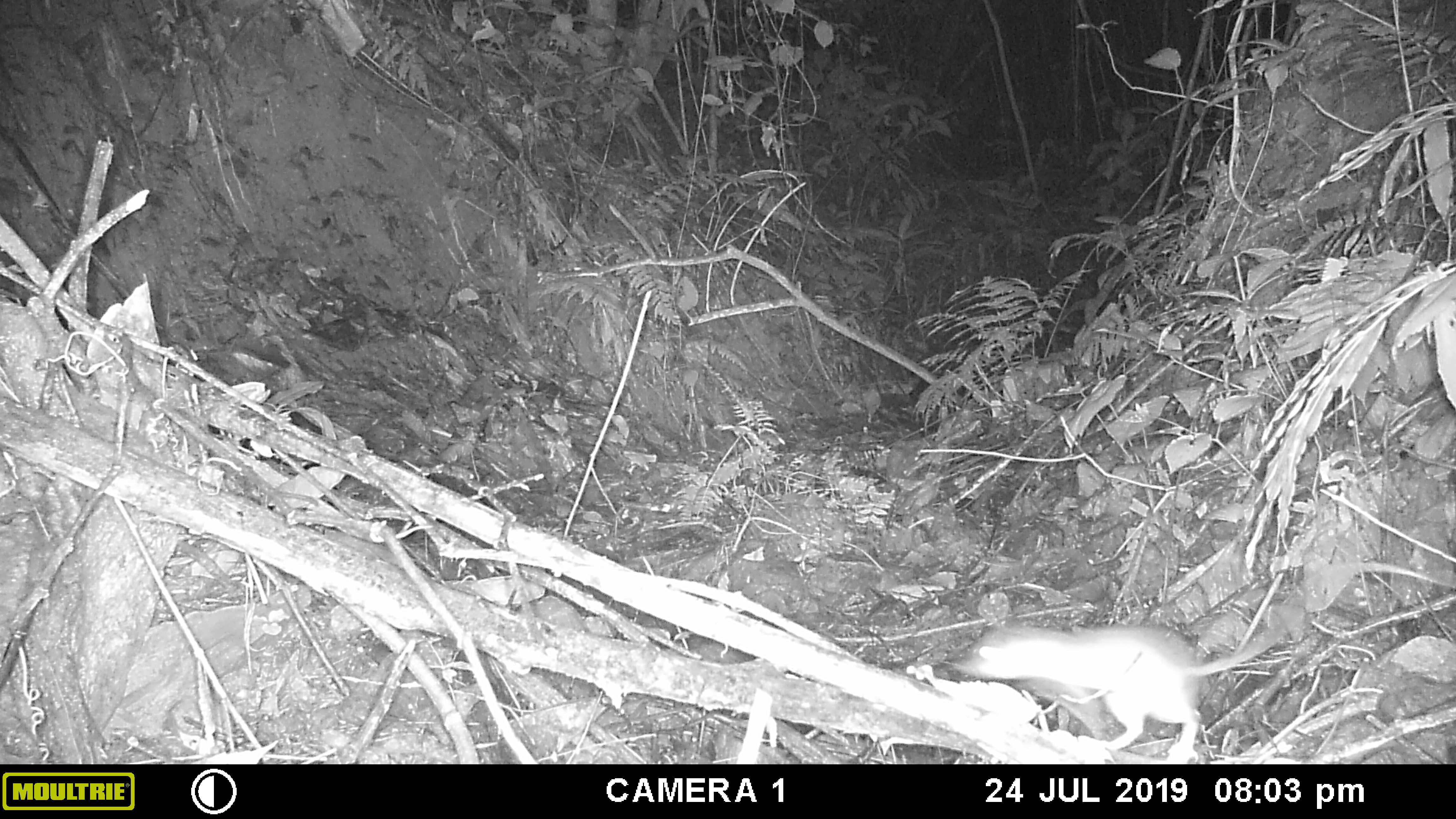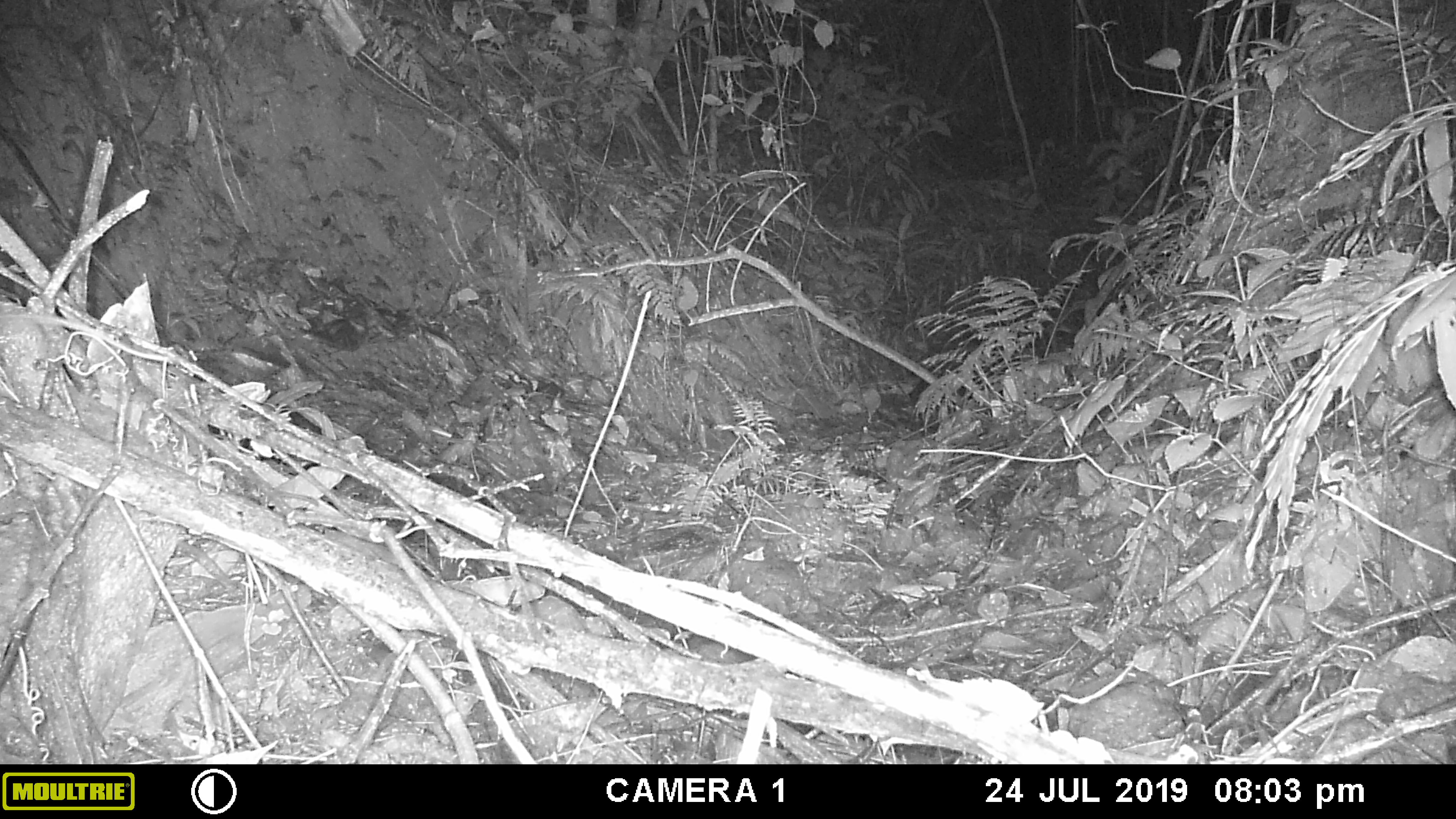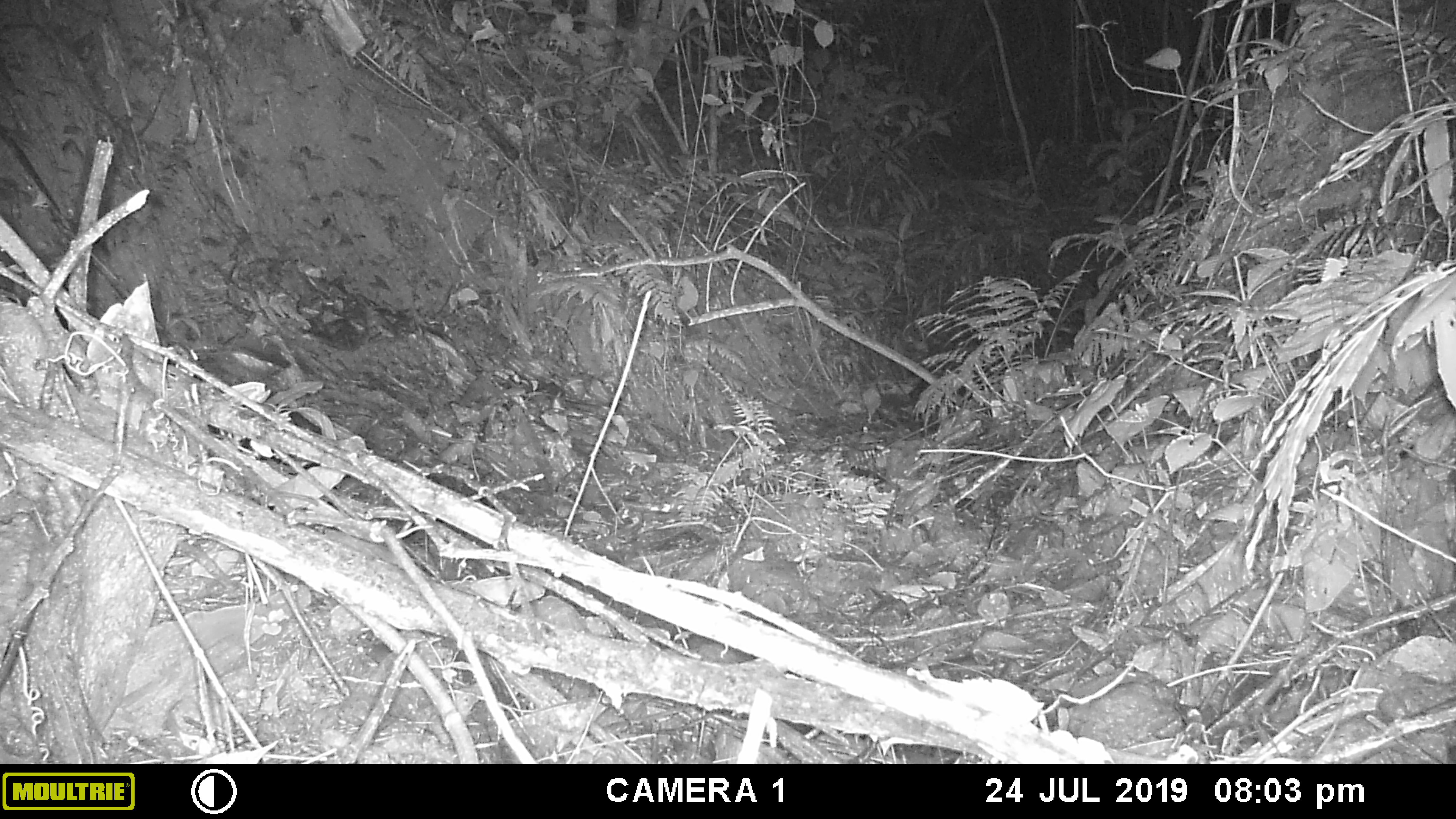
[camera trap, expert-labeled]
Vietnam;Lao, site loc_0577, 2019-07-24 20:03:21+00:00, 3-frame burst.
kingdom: Animalia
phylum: Chordata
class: Mammalia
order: Rodentia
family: Muridae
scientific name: Muridae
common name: old-world mice and rats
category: unidentified murid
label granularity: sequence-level